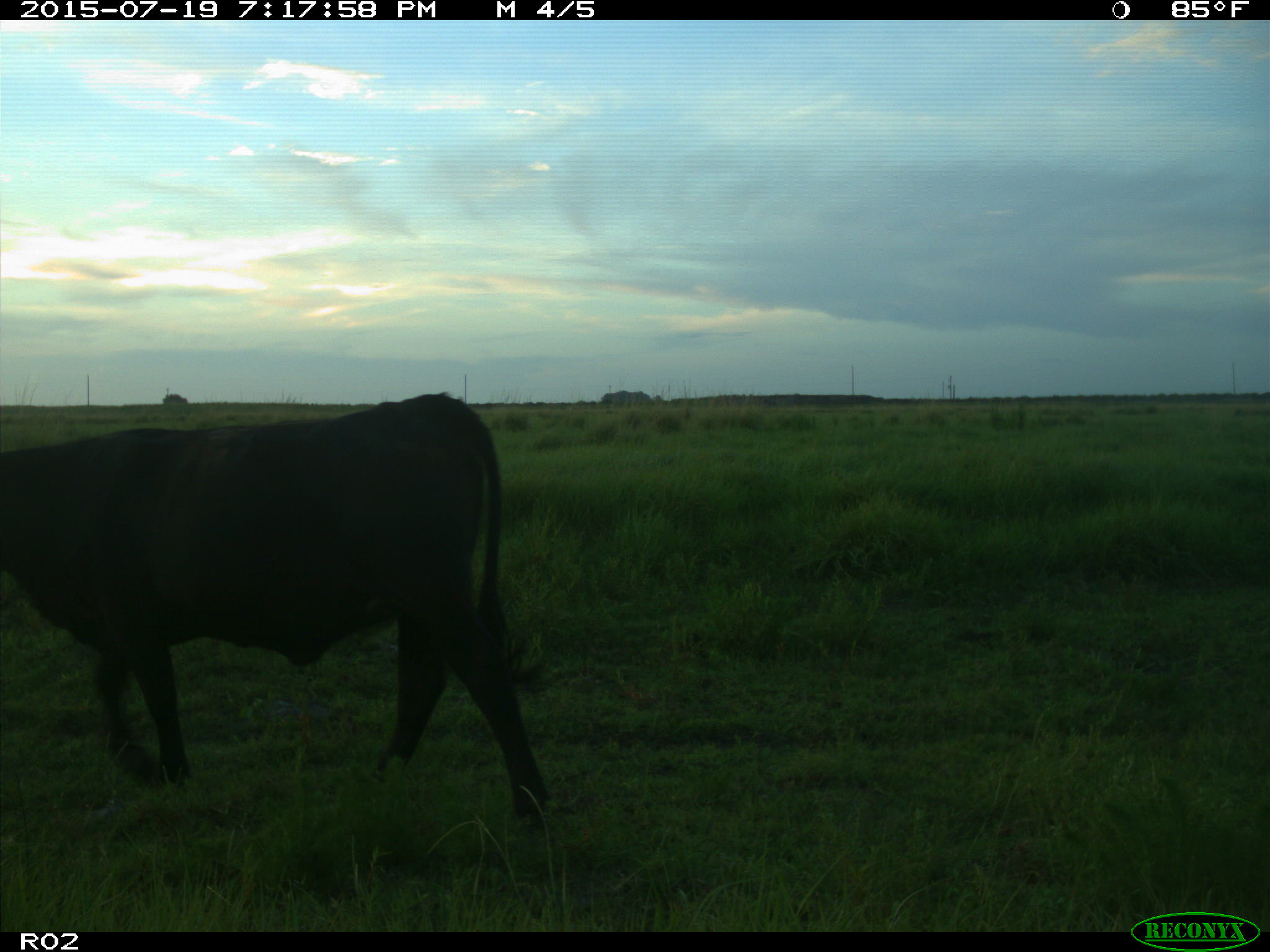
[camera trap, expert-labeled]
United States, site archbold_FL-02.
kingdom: Animalia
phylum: Chordata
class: Mammalia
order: Artiodactyla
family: Bovidae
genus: Bos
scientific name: Bos taurus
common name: domestic cow